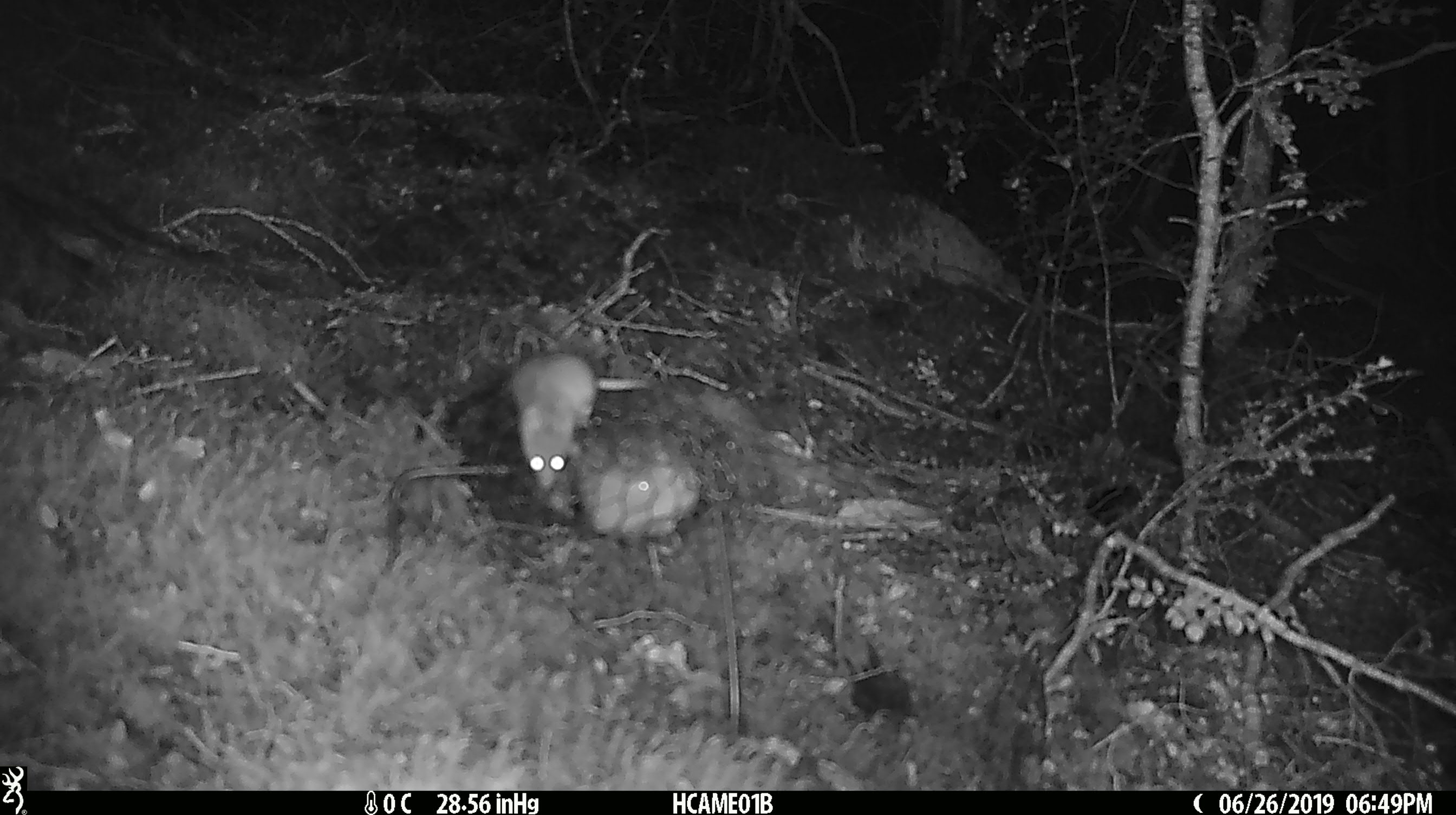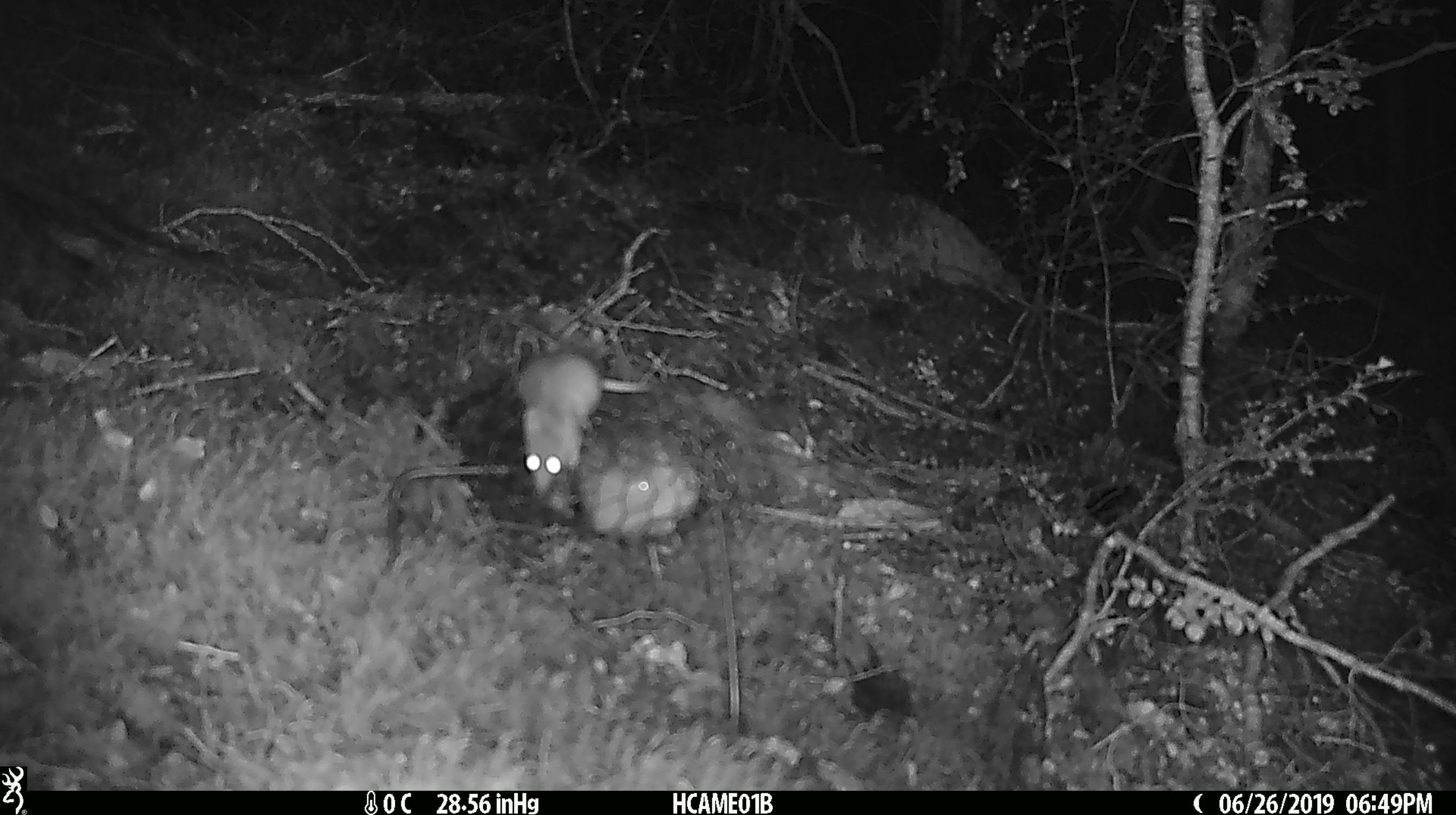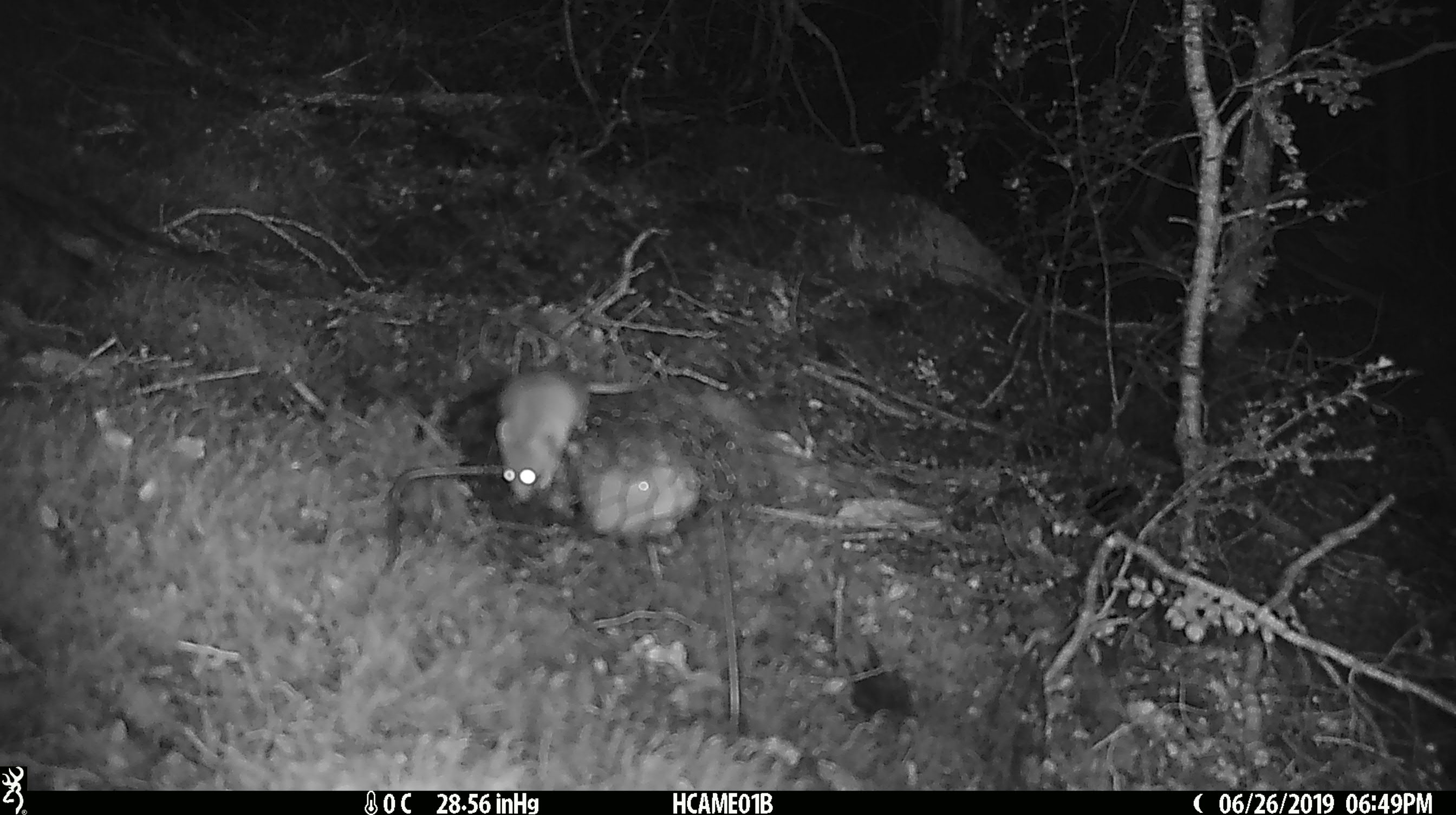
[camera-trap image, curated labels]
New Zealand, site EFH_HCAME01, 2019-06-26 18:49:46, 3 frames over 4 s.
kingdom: Animalia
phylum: Chordata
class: Mammalia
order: Rodentia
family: Muridae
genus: Mus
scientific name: Mus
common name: mouse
Mouse (Mus).